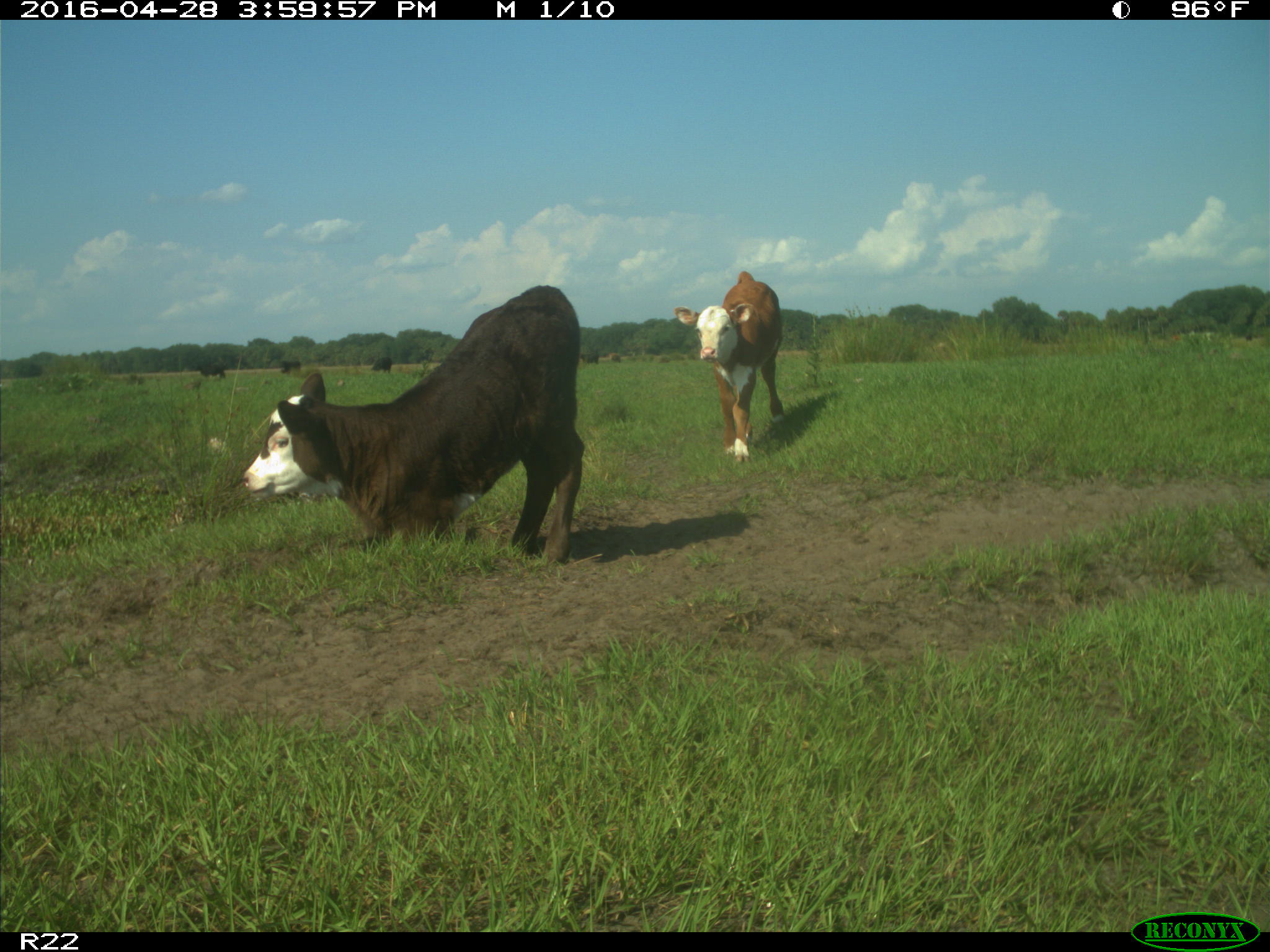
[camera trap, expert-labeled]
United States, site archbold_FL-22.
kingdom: Animalia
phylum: Chordata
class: Mammalia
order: Artiodactyla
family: Bovidae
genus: Bos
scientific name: Bos taurus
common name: domestic cow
Bos taurus (domestic cow).